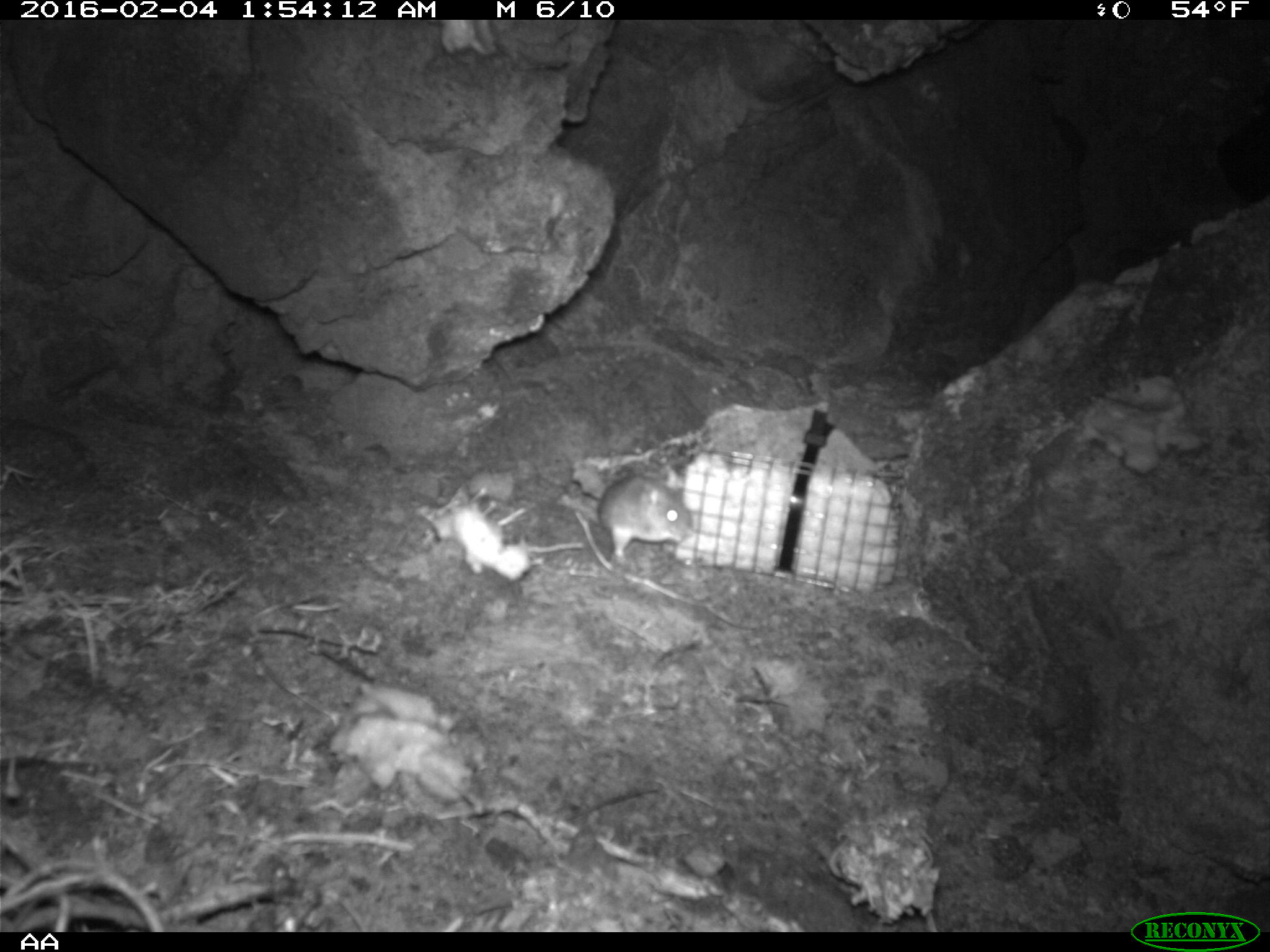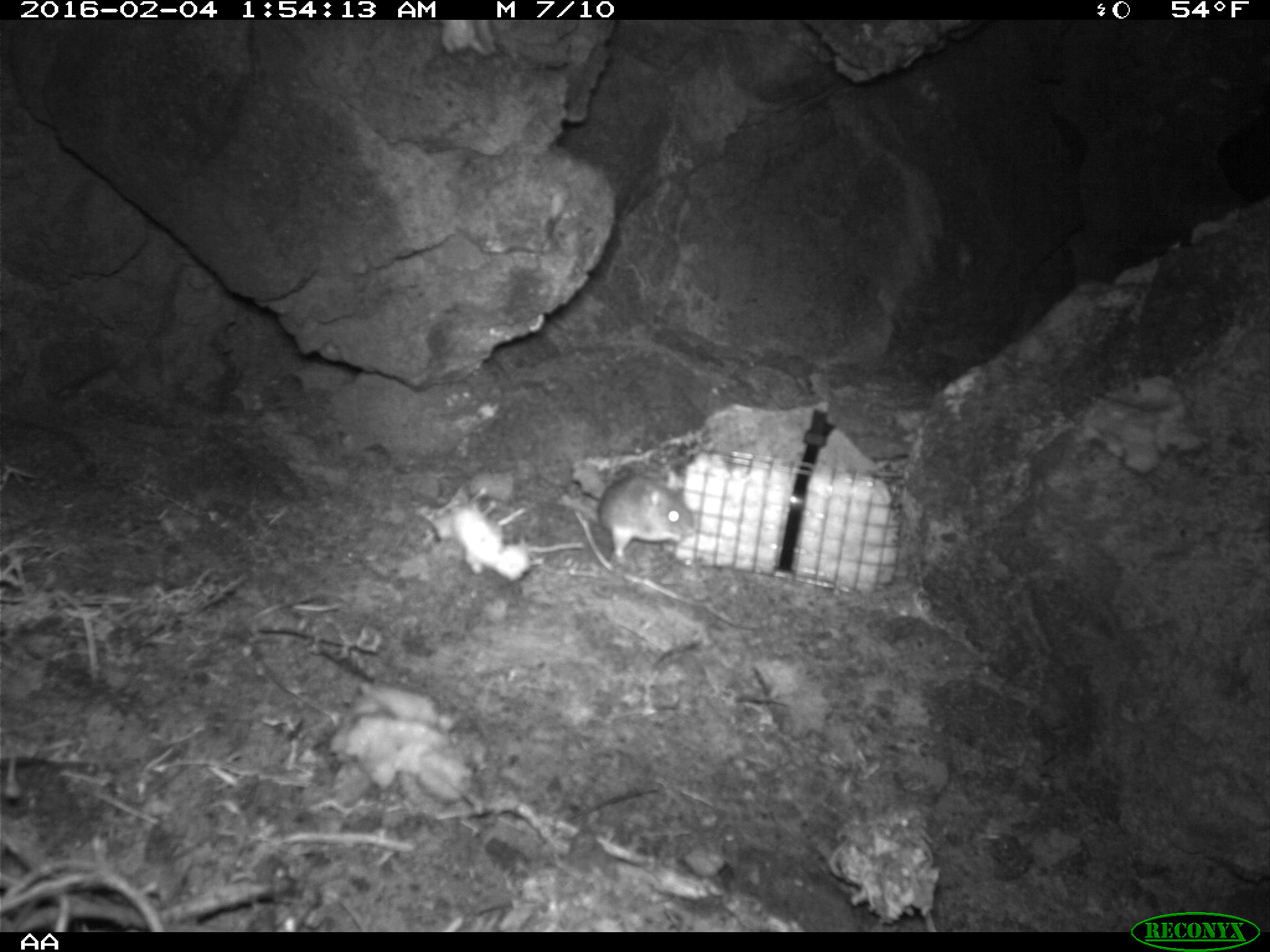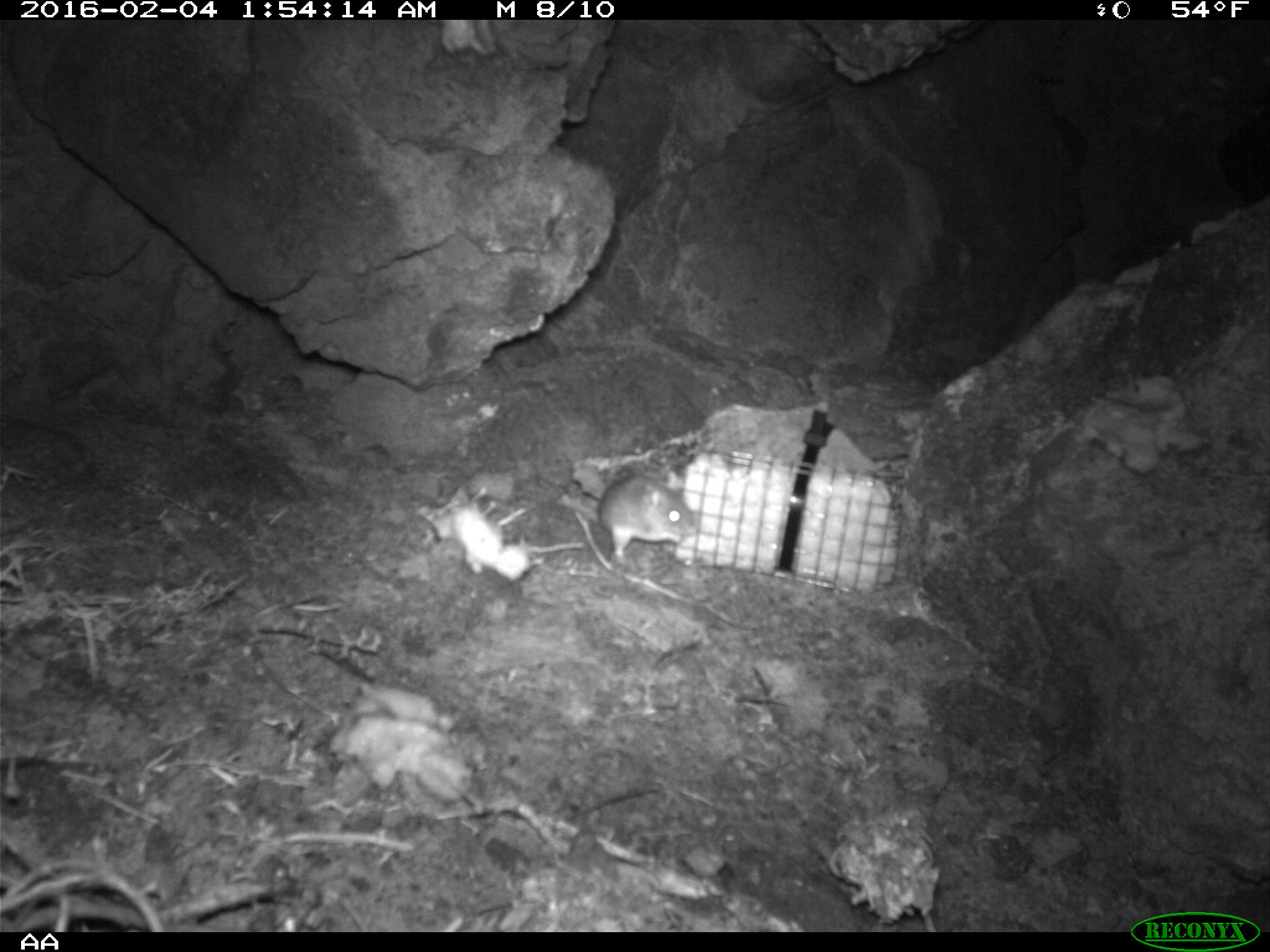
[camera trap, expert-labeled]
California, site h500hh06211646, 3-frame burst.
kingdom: Animalia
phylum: Chordata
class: Mammalia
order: Rodentia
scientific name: Rodentia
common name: rodent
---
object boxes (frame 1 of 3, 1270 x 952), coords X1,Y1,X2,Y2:
rodent: 597,467,693,565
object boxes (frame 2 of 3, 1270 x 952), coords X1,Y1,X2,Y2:
rodent: 574,474,693,564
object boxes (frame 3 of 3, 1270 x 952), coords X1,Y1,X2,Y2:
rodent: 556,476,697,559